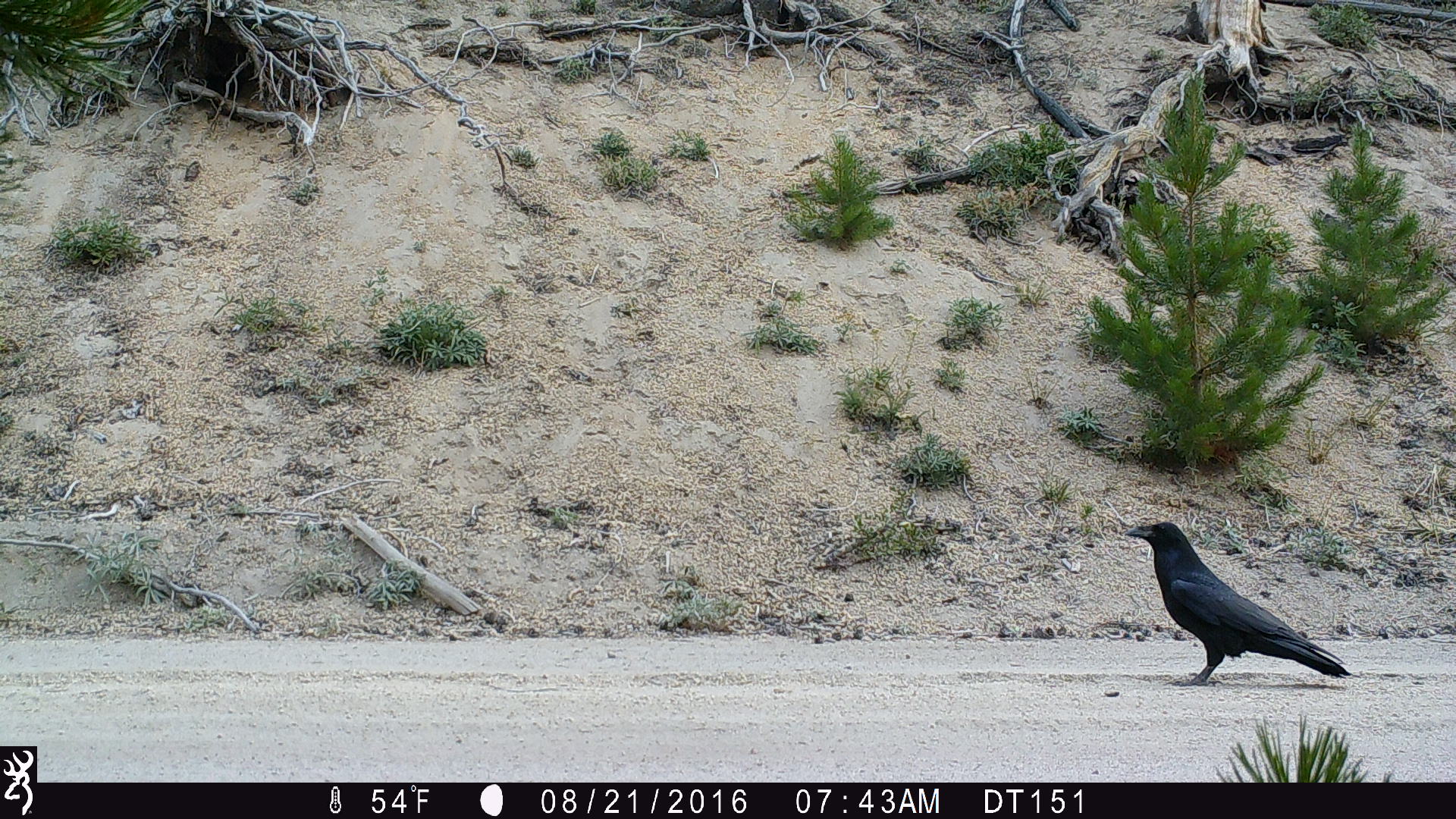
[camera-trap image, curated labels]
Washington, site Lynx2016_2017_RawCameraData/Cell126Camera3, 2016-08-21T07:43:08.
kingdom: Animalia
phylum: Chordata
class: Aves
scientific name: Aves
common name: birds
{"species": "Aves (birds)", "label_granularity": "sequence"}